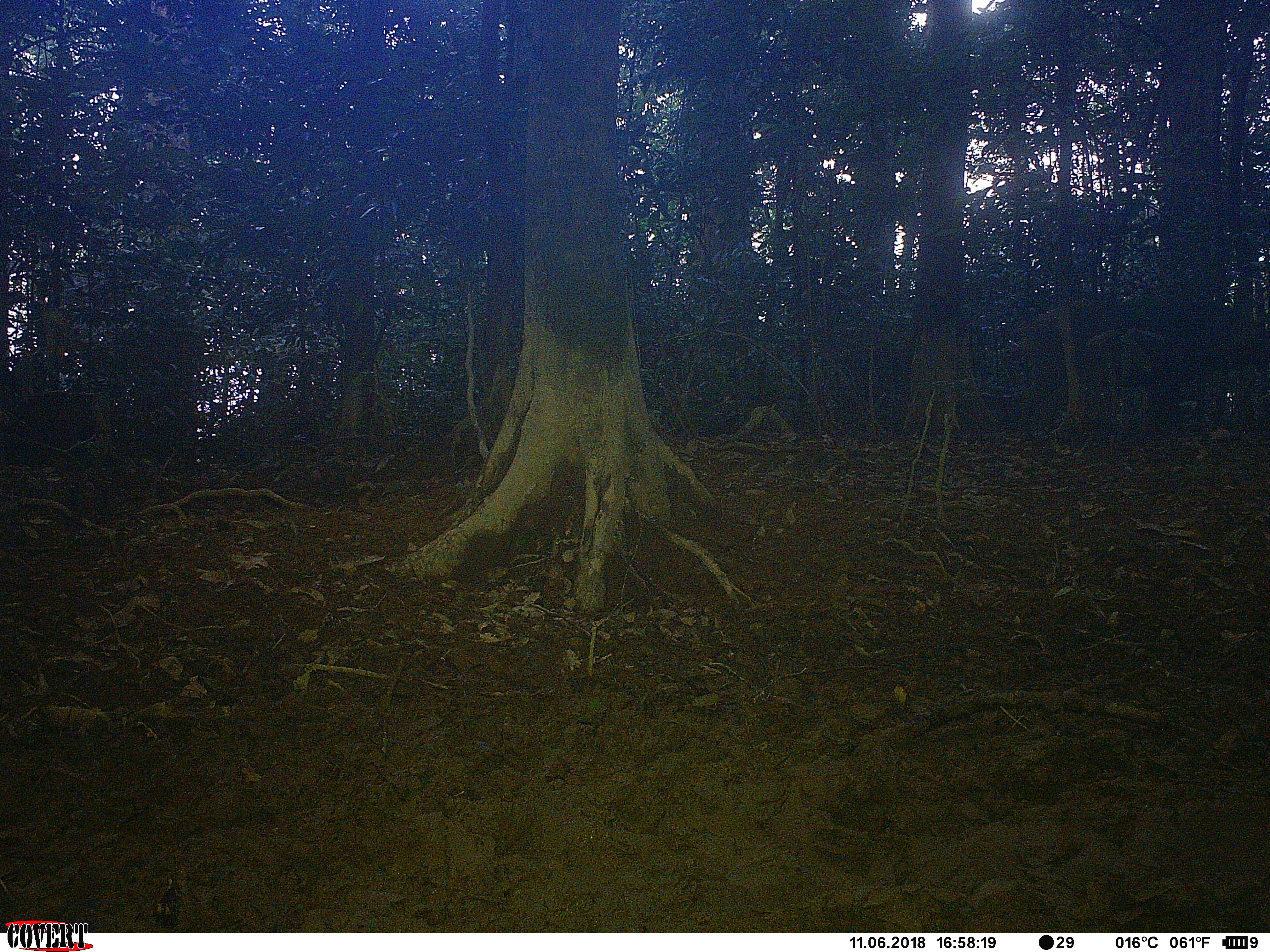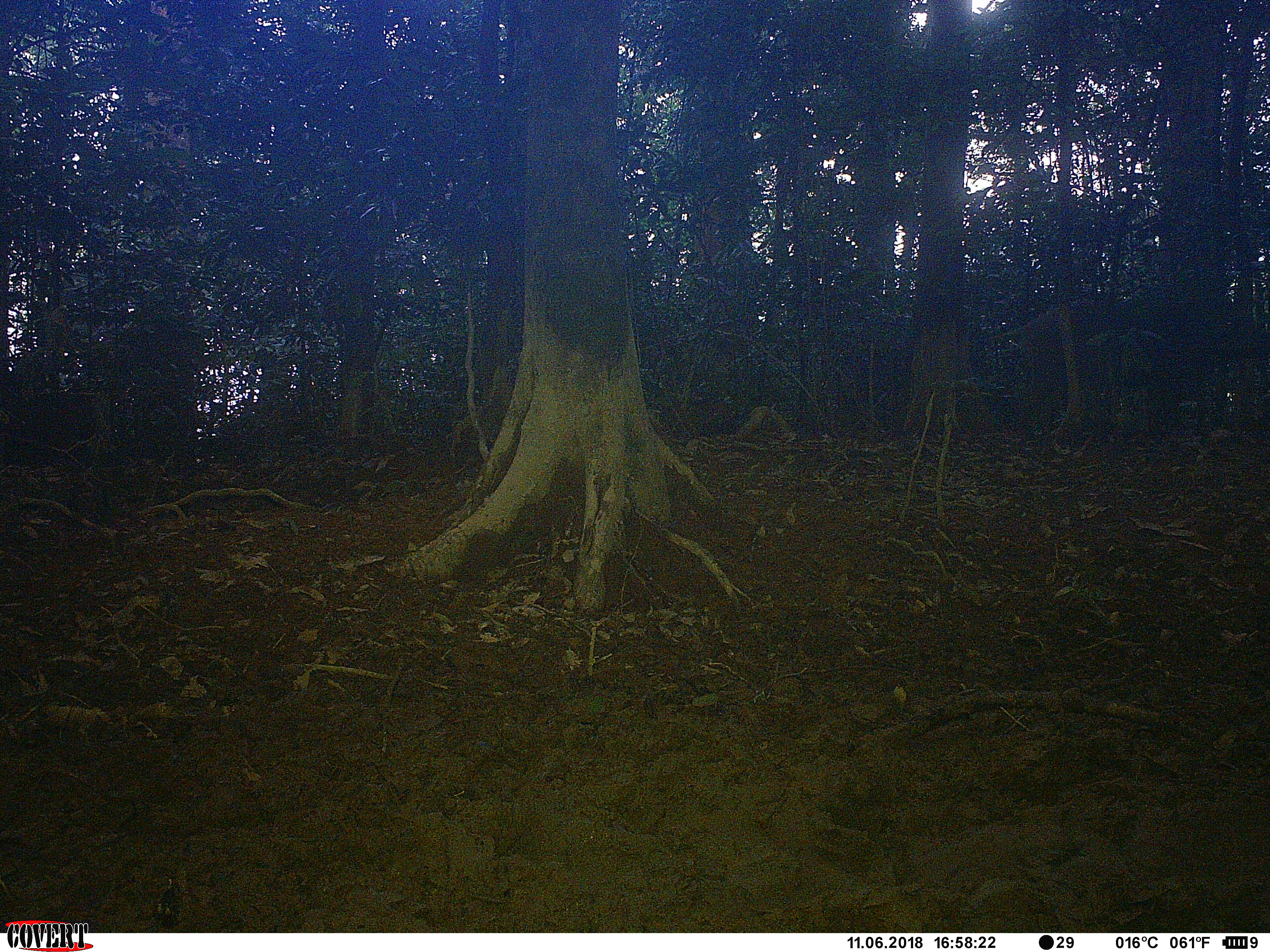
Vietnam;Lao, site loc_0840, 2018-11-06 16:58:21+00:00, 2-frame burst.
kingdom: Animalia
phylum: Chordata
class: Mammalia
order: Artiodactyla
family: Suidae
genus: Sus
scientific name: Sus scrofa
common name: eurasian wild pig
Eurasian wild pig (Sus scrofa). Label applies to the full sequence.